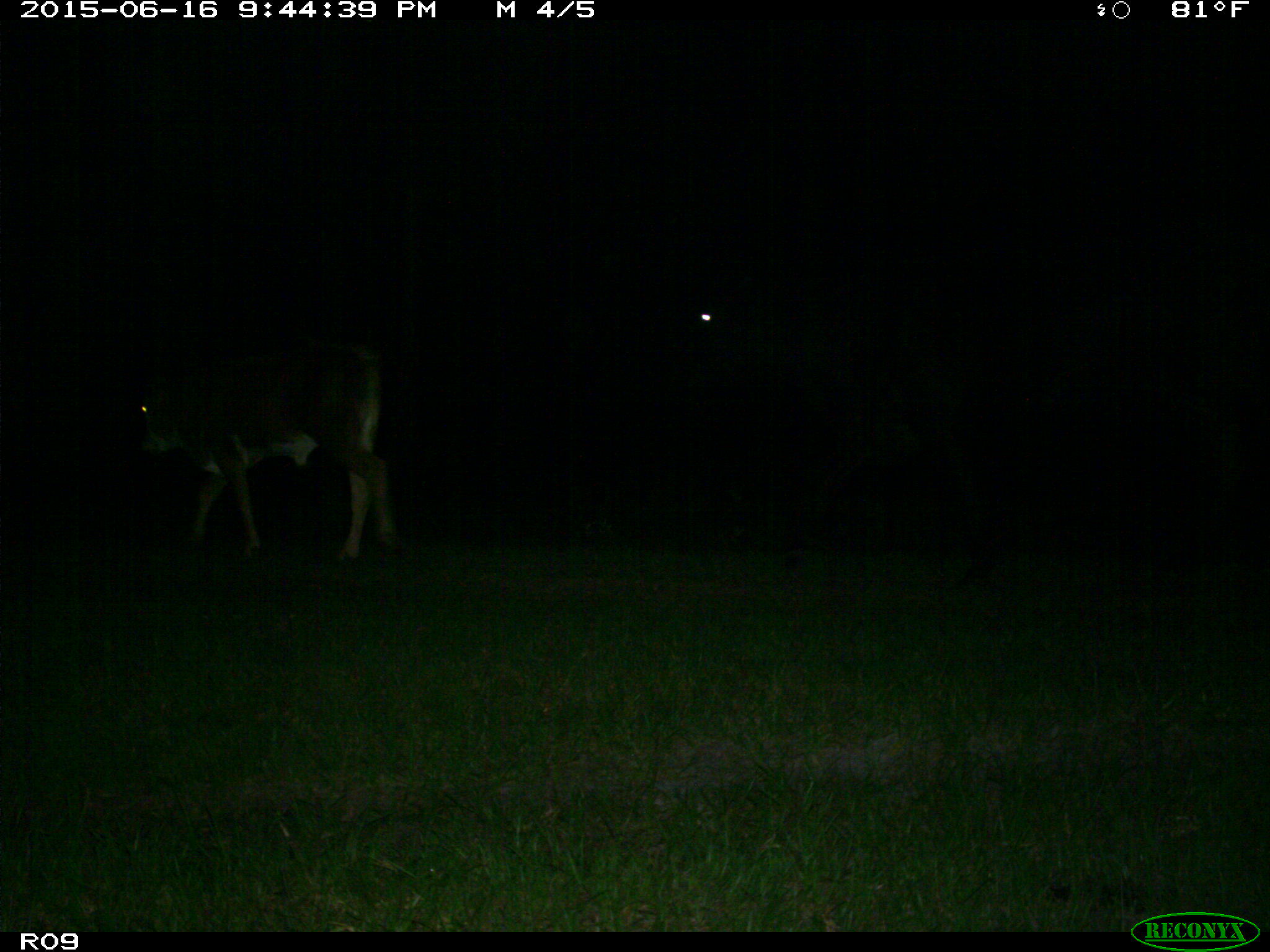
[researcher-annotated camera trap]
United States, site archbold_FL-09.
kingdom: Animalia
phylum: Chordata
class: Mammalia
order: Artiodactyla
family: Bovidae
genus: Bos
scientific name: Bos taurus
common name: domestic cow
Bos taurus (domestic cow).